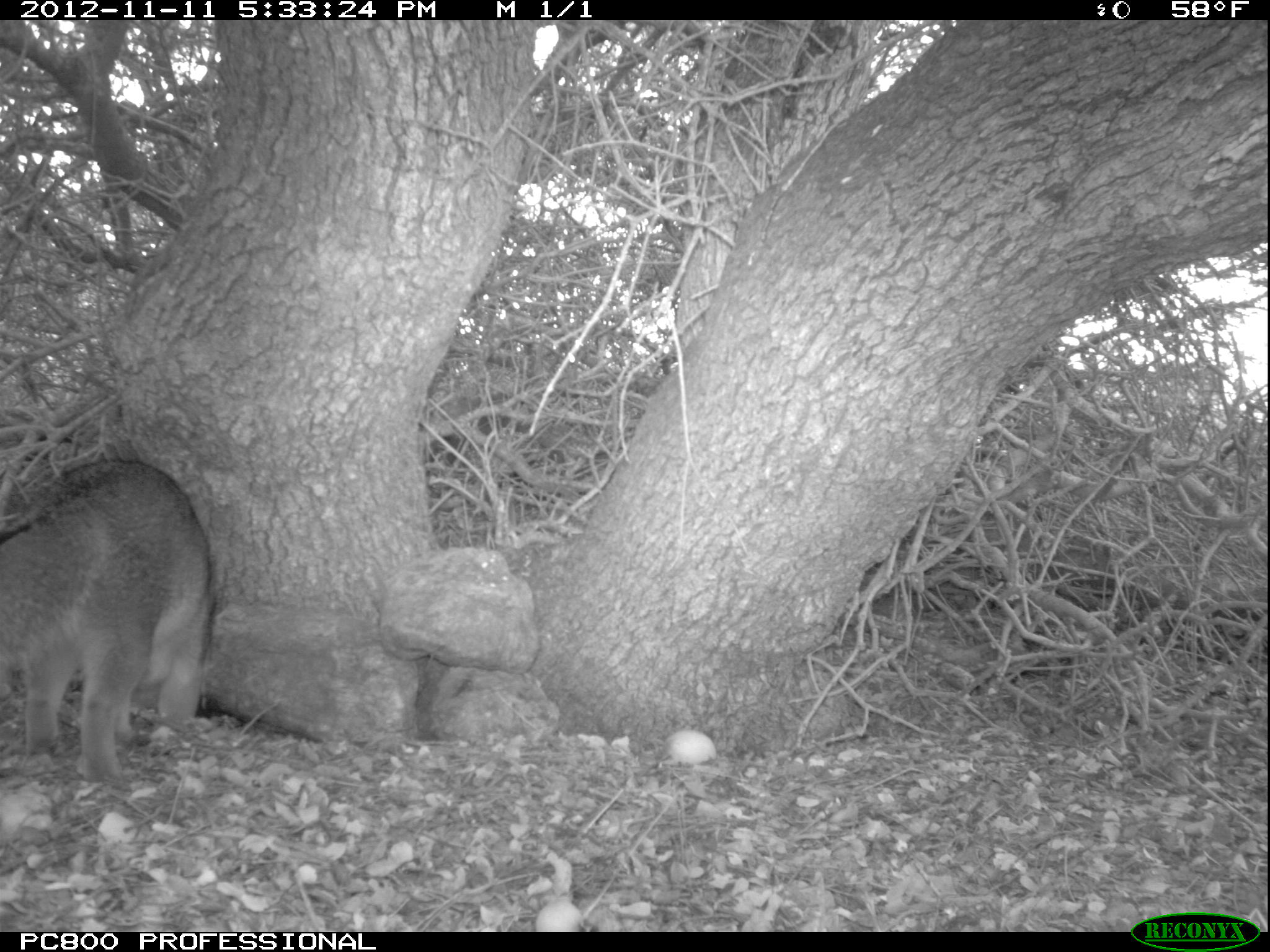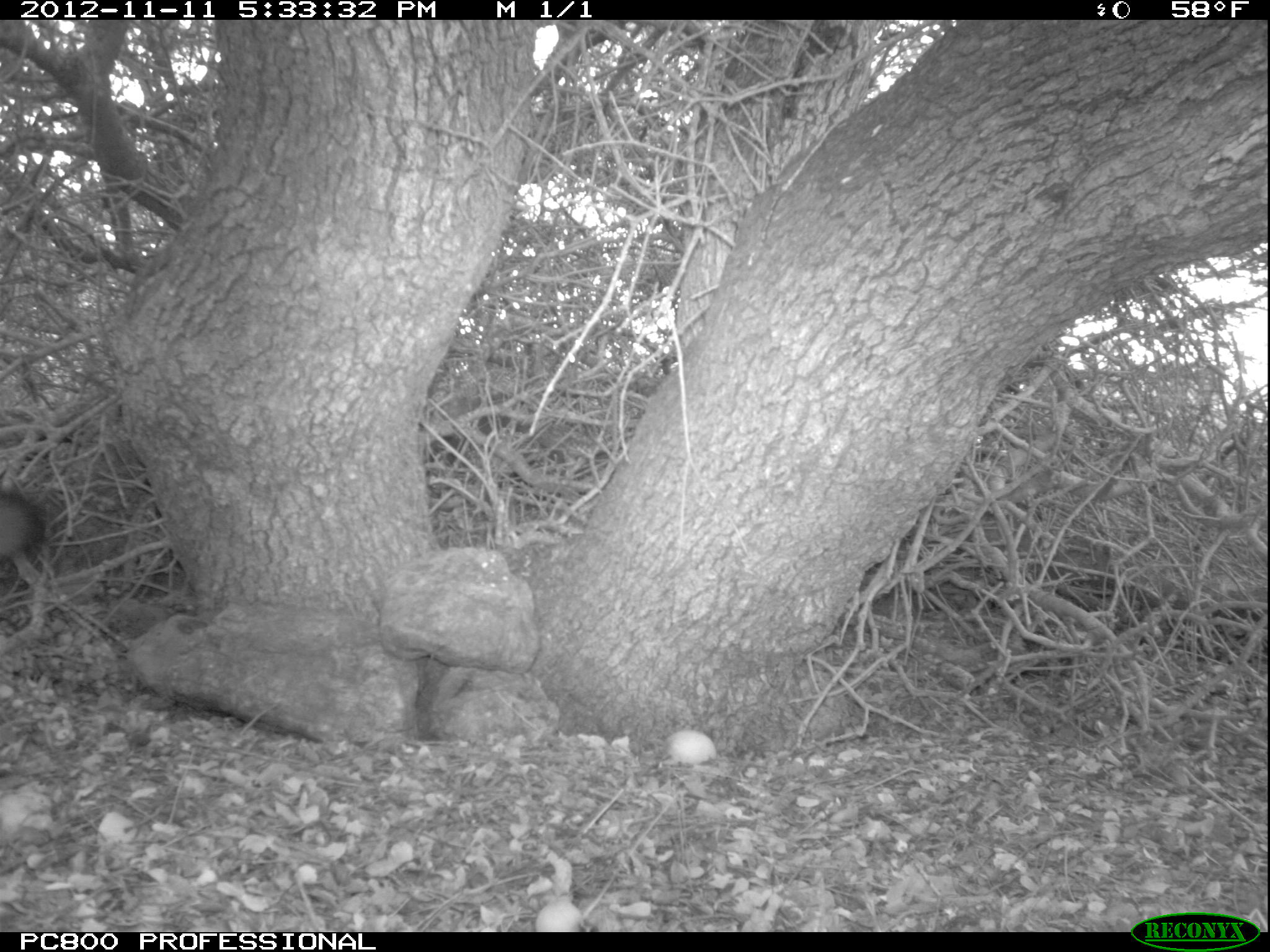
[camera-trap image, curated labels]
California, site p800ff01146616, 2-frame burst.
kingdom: Animalia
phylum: Chordata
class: Mammalia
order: Carnivora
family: Canidae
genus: Urocyon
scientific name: Urocyon littoralis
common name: island fox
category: fox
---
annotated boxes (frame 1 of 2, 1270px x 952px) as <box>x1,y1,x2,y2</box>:
fox: <box>0,458,215,780</box>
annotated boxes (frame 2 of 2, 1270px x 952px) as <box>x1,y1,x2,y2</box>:
fox: <box>0,491,44,559</box>